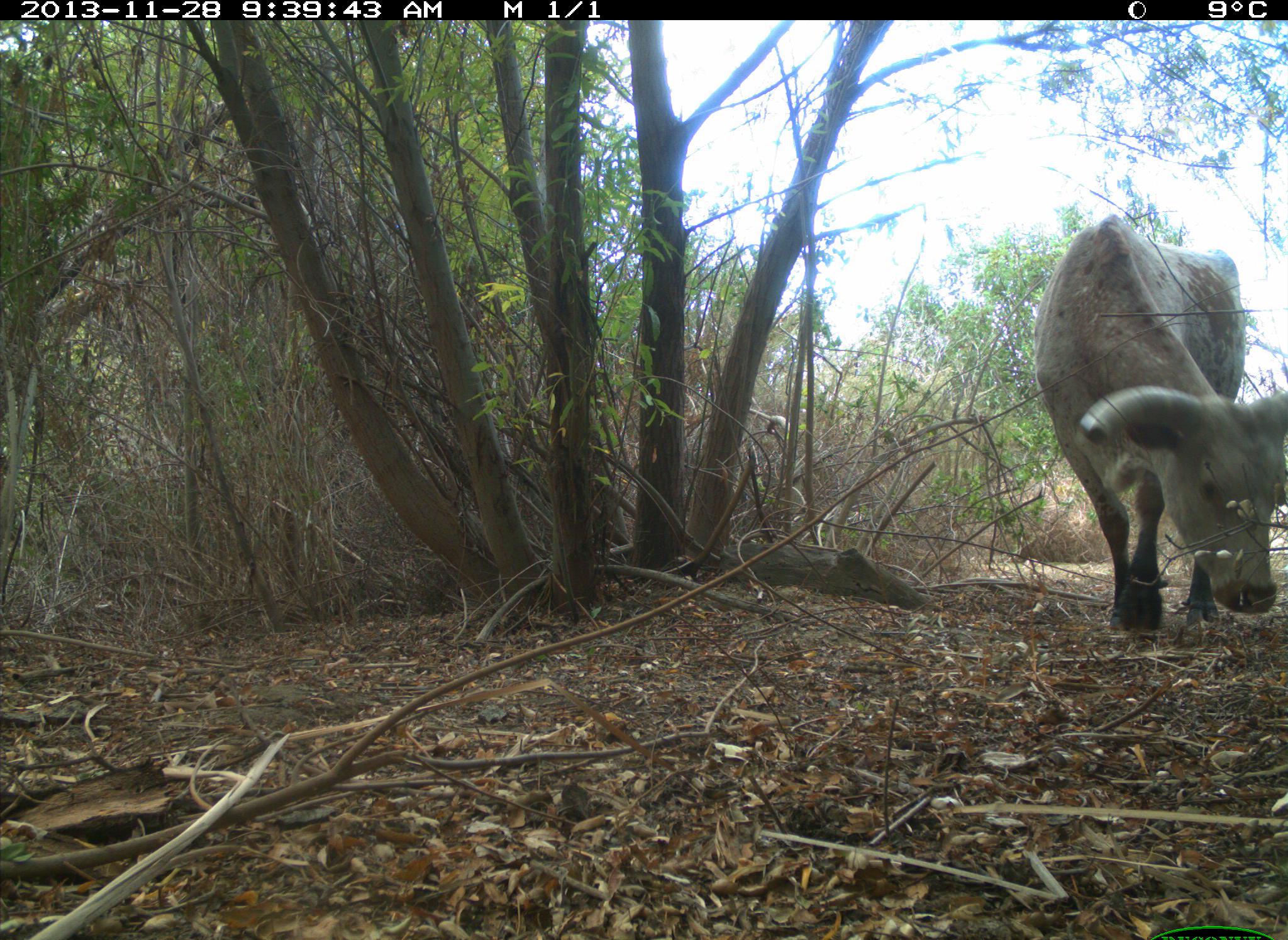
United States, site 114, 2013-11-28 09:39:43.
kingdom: Animalia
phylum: Chordata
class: Mammalia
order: Artiodactyla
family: Bovidae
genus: Bos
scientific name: Bos taurus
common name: cow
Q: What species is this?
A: Cow (Bos taurus).